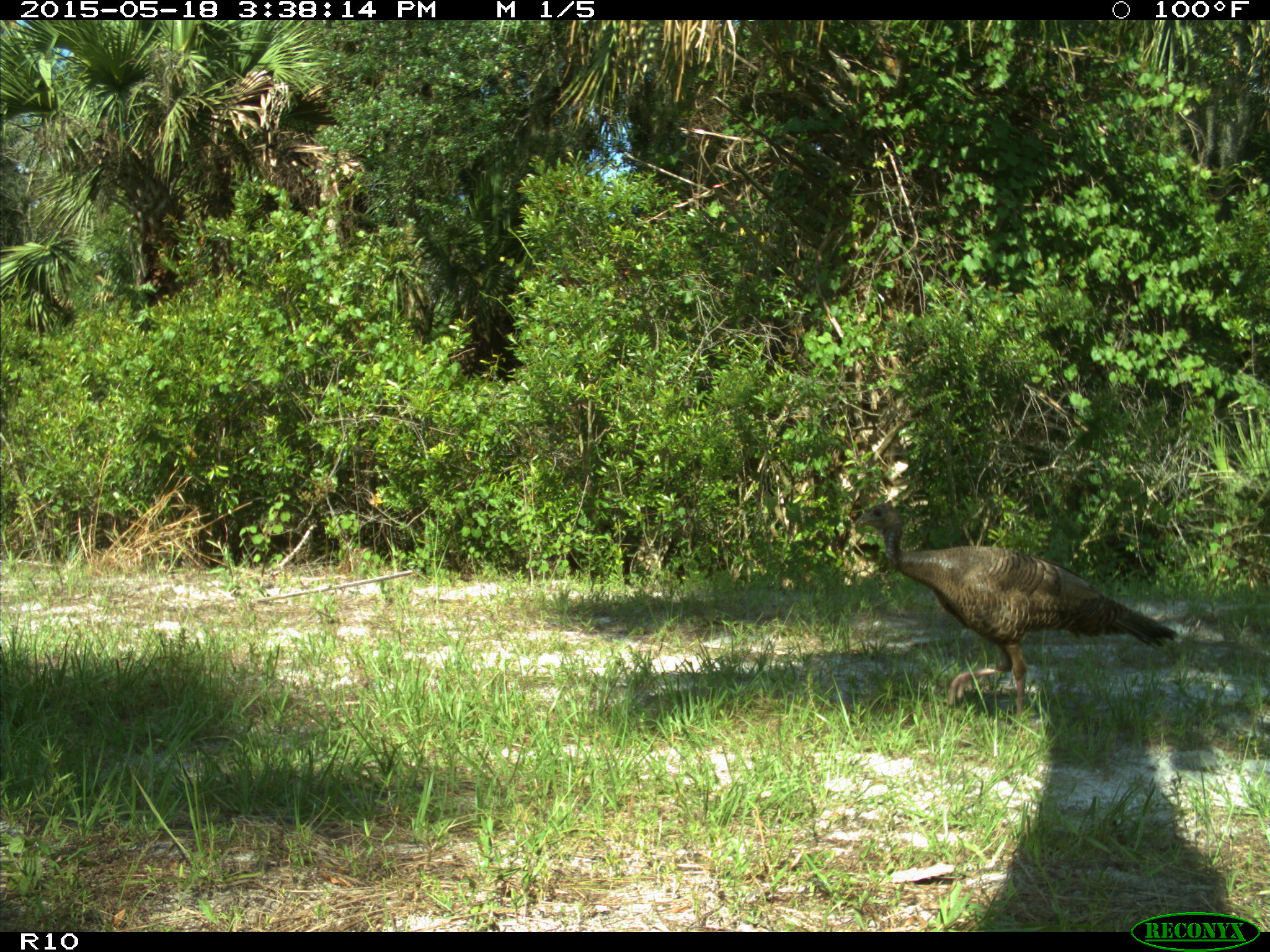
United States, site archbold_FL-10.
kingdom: Animalia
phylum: Chordata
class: Aves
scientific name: Aves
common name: birds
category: unidentified bird